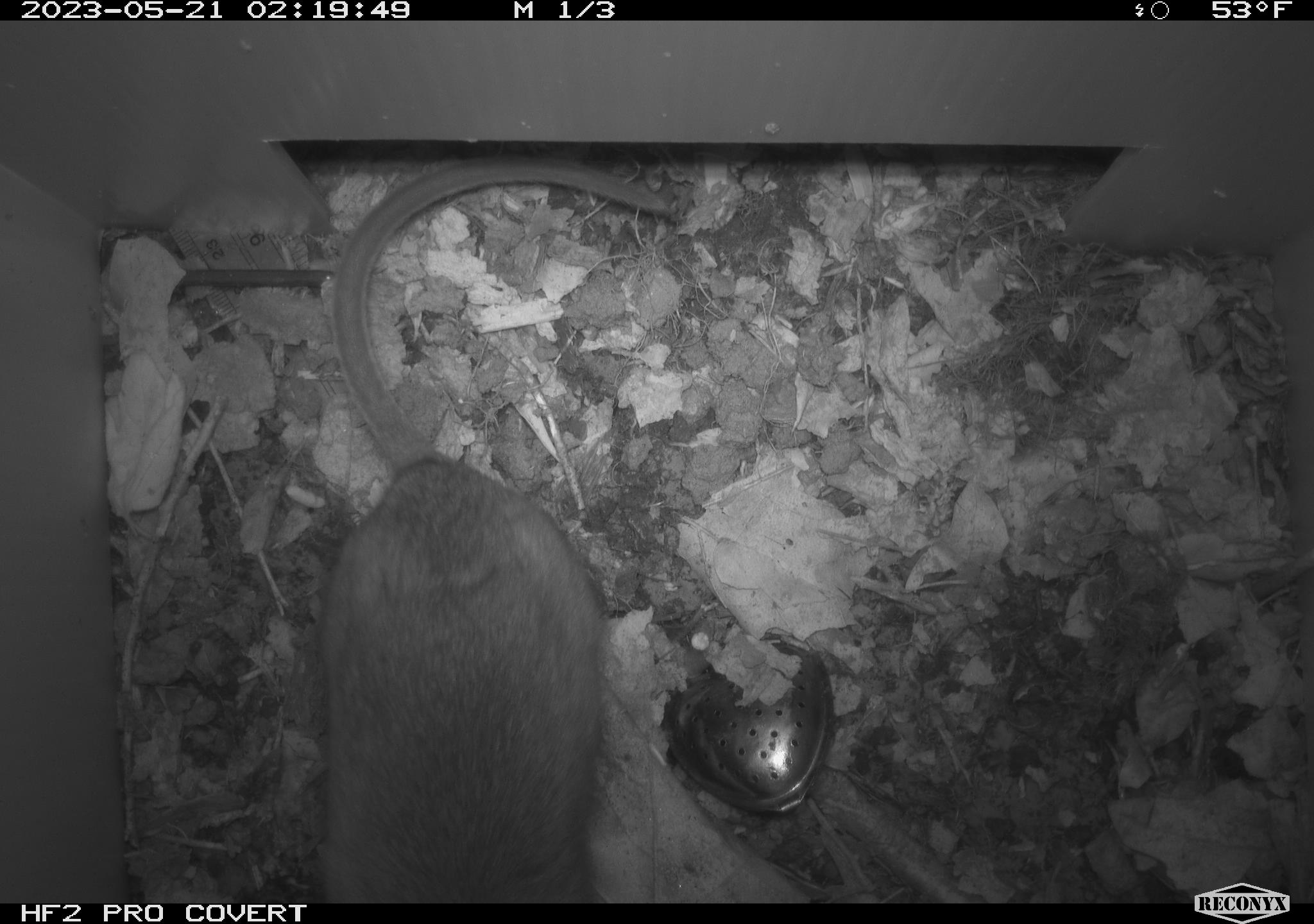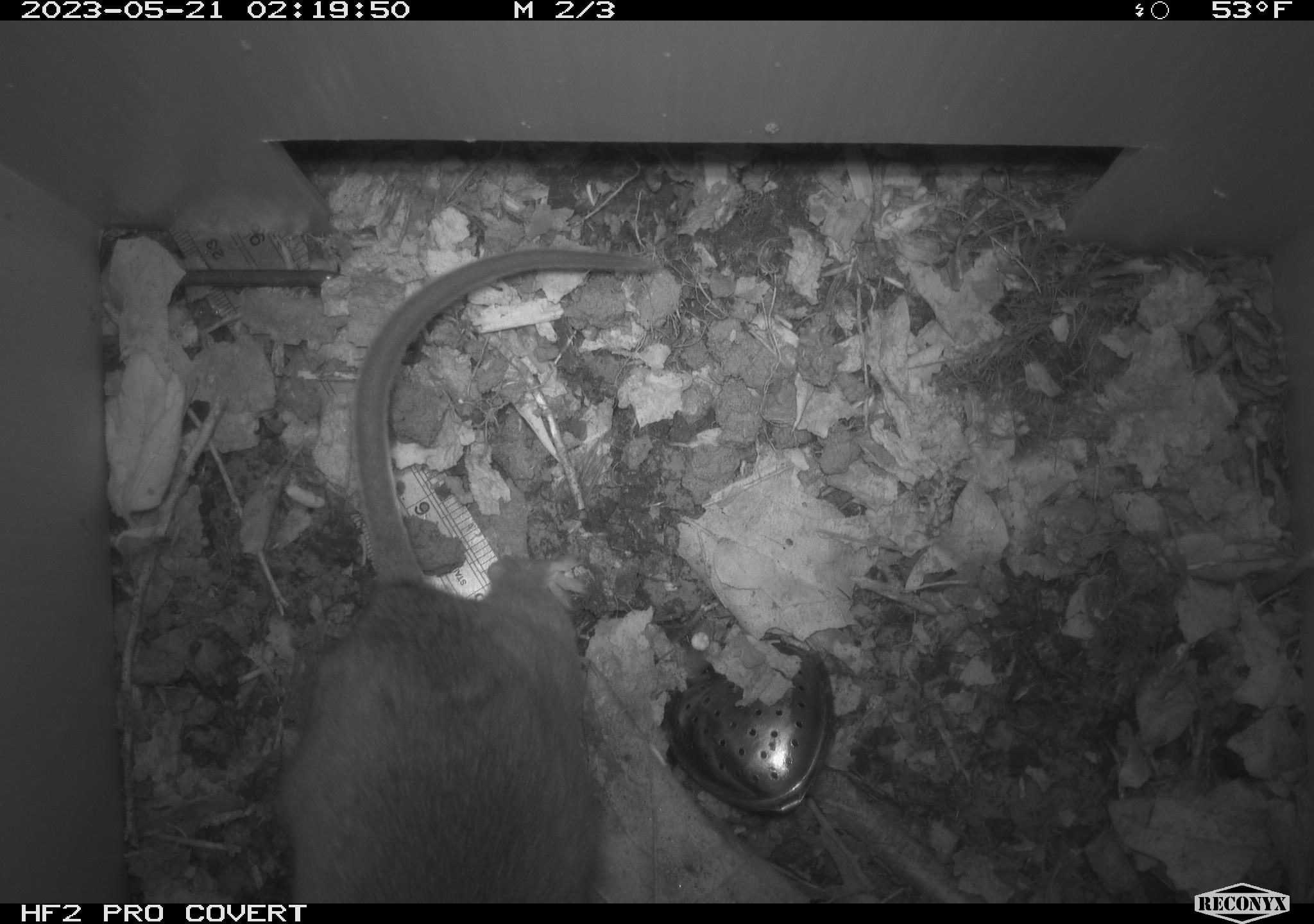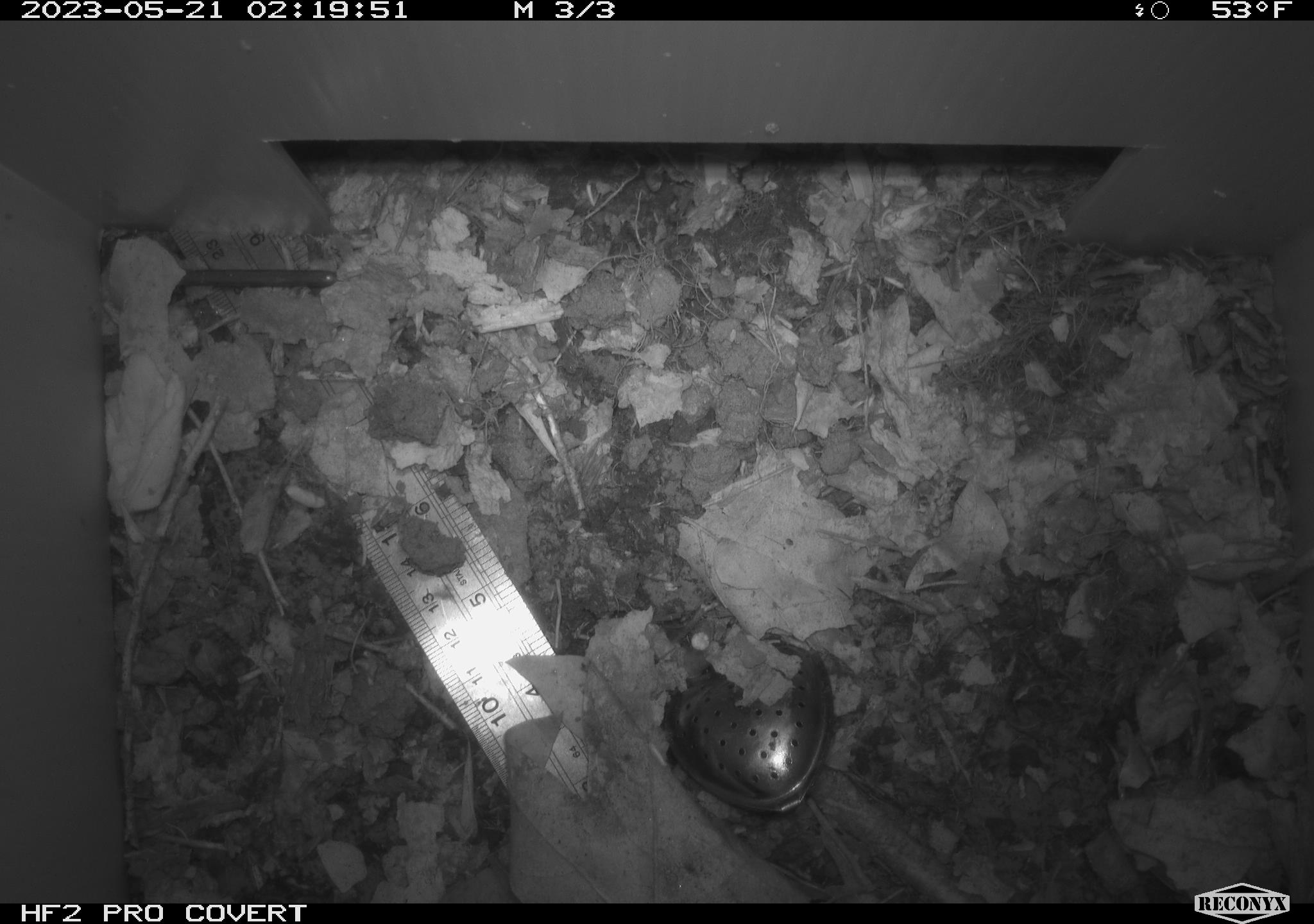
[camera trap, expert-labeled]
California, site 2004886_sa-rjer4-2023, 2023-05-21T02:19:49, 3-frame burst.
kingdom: Animalia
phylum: Chordata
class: Mammalia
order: Rodentia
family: Cricetidae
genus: Neotoma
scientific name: Neotoma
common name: pack rat or woodrat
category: neotoma species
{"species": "neotoma species (pack rat or woodrat) (Neotoma)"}